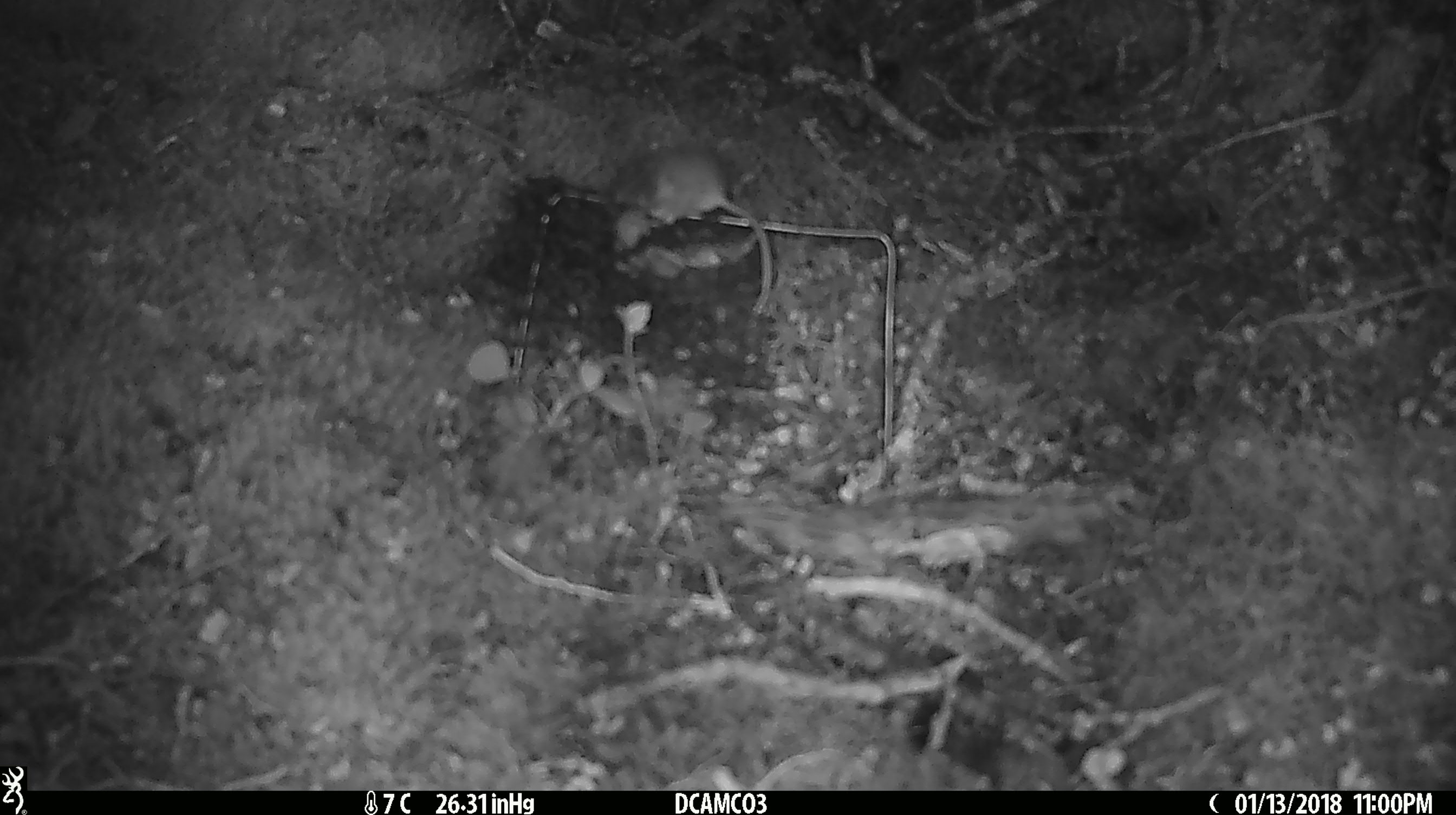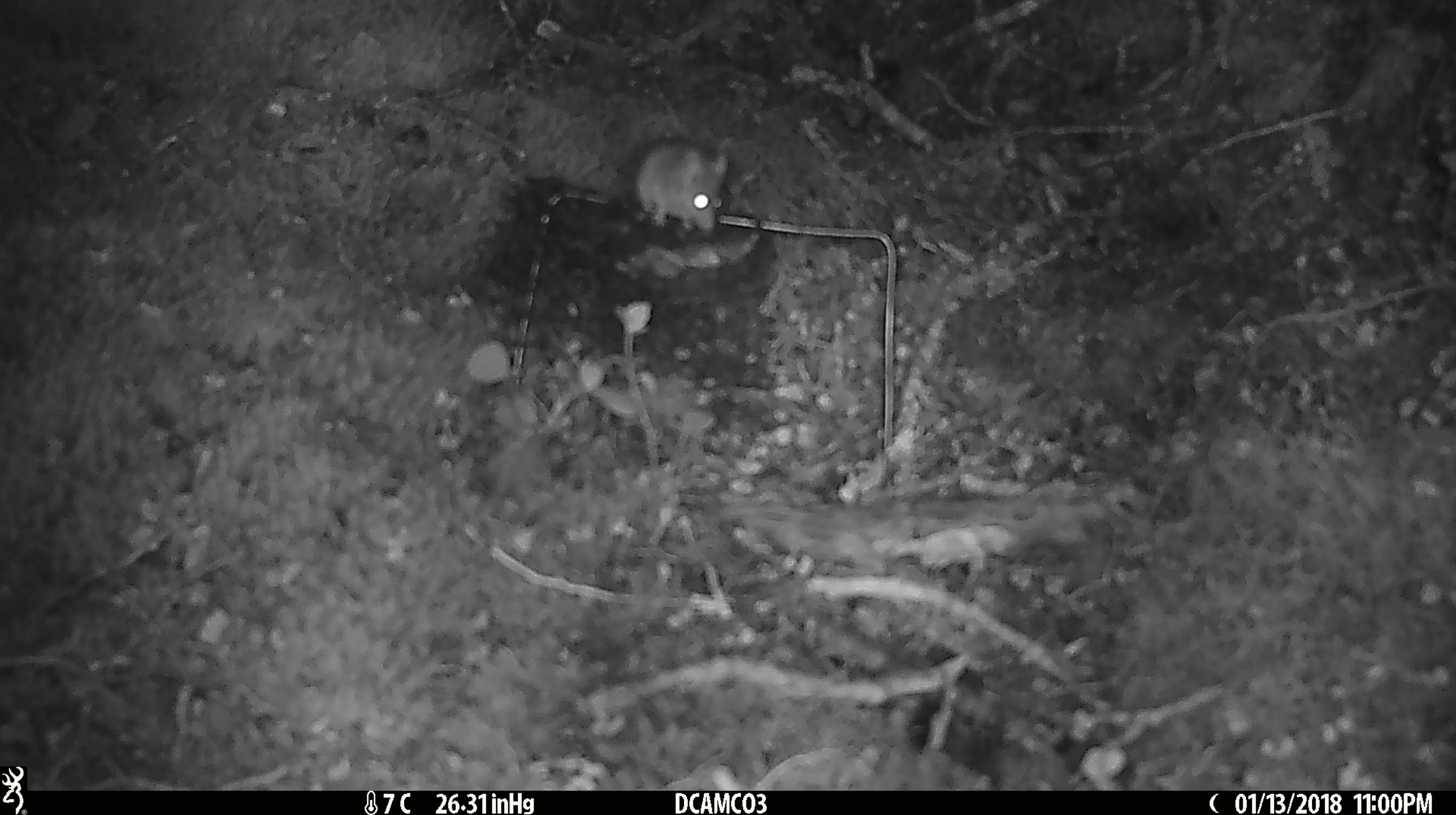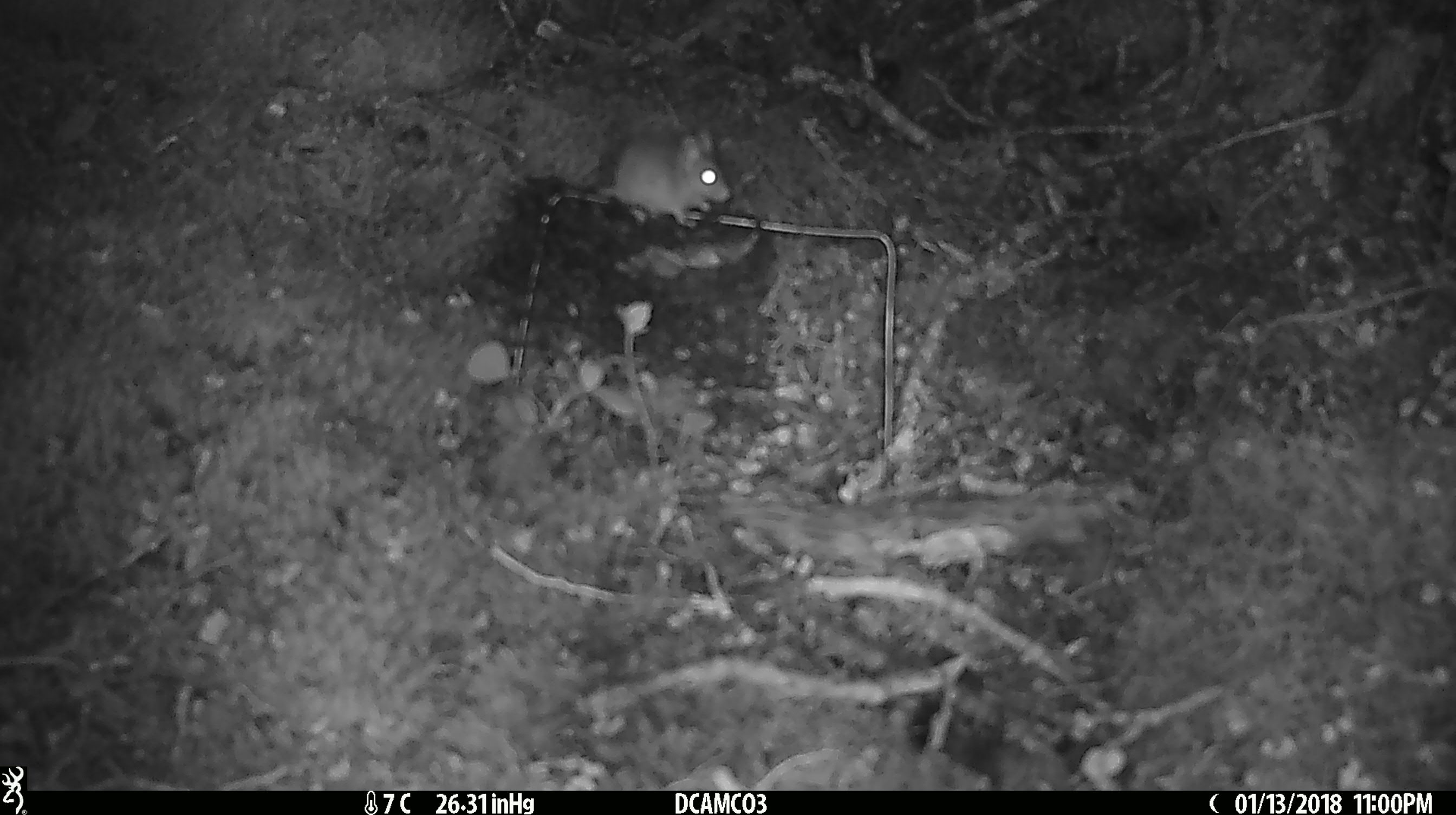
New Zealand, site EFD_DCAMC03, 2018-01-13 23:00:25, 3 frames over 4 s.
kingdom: Animalia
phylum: Chordata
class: Mammalia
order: Rodentia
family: Muridae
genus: Mus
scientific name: Mus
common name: mouse